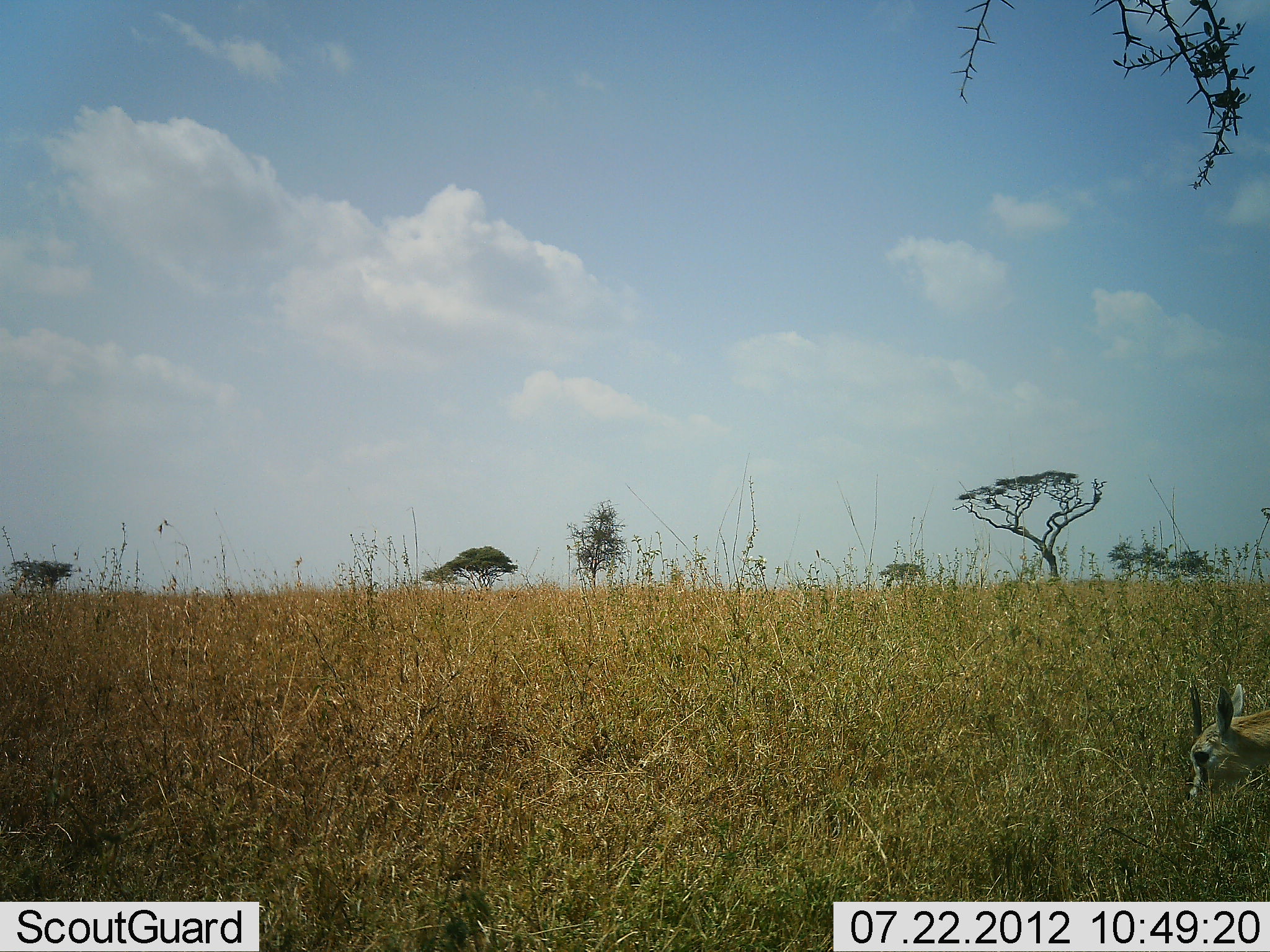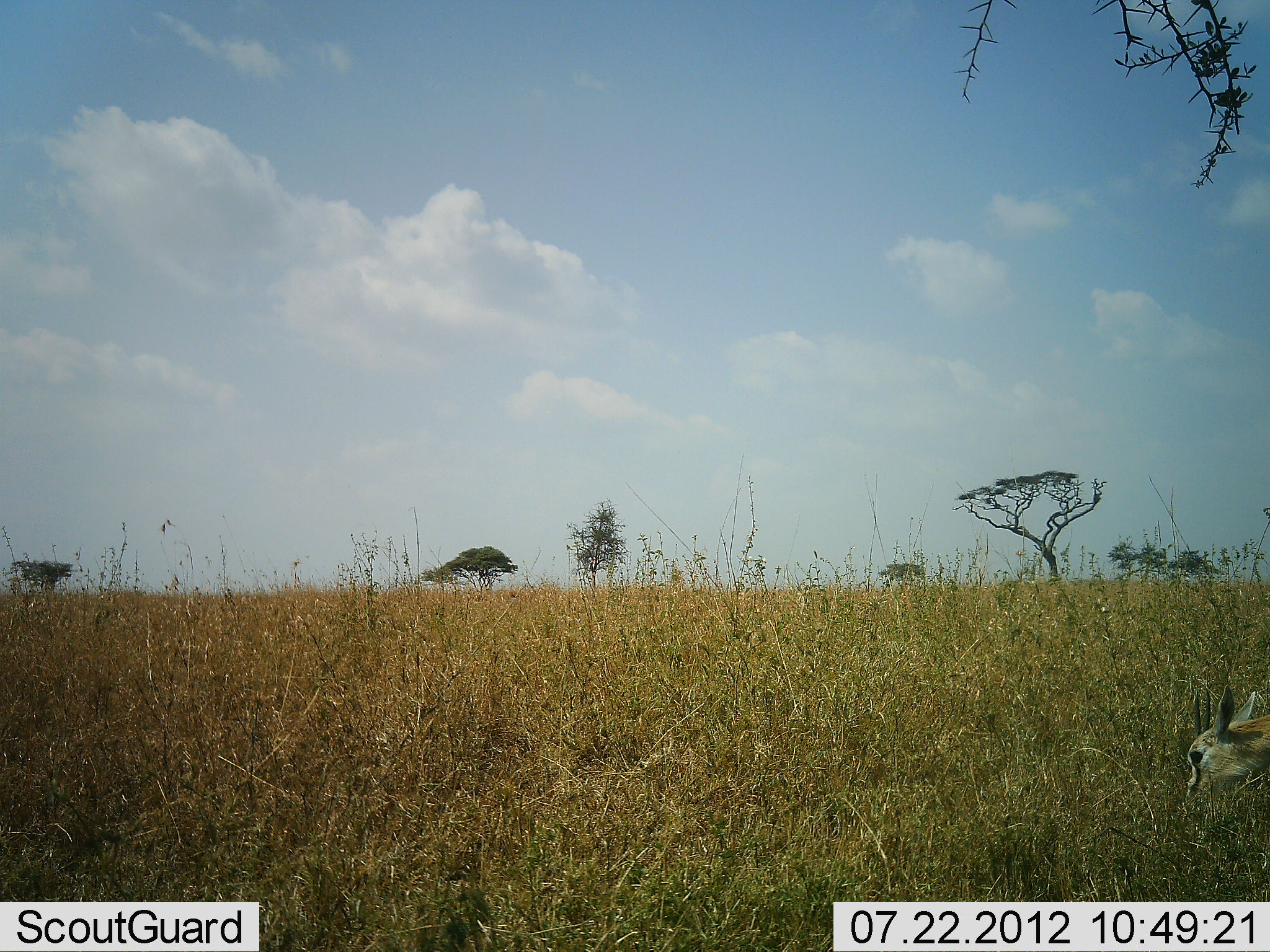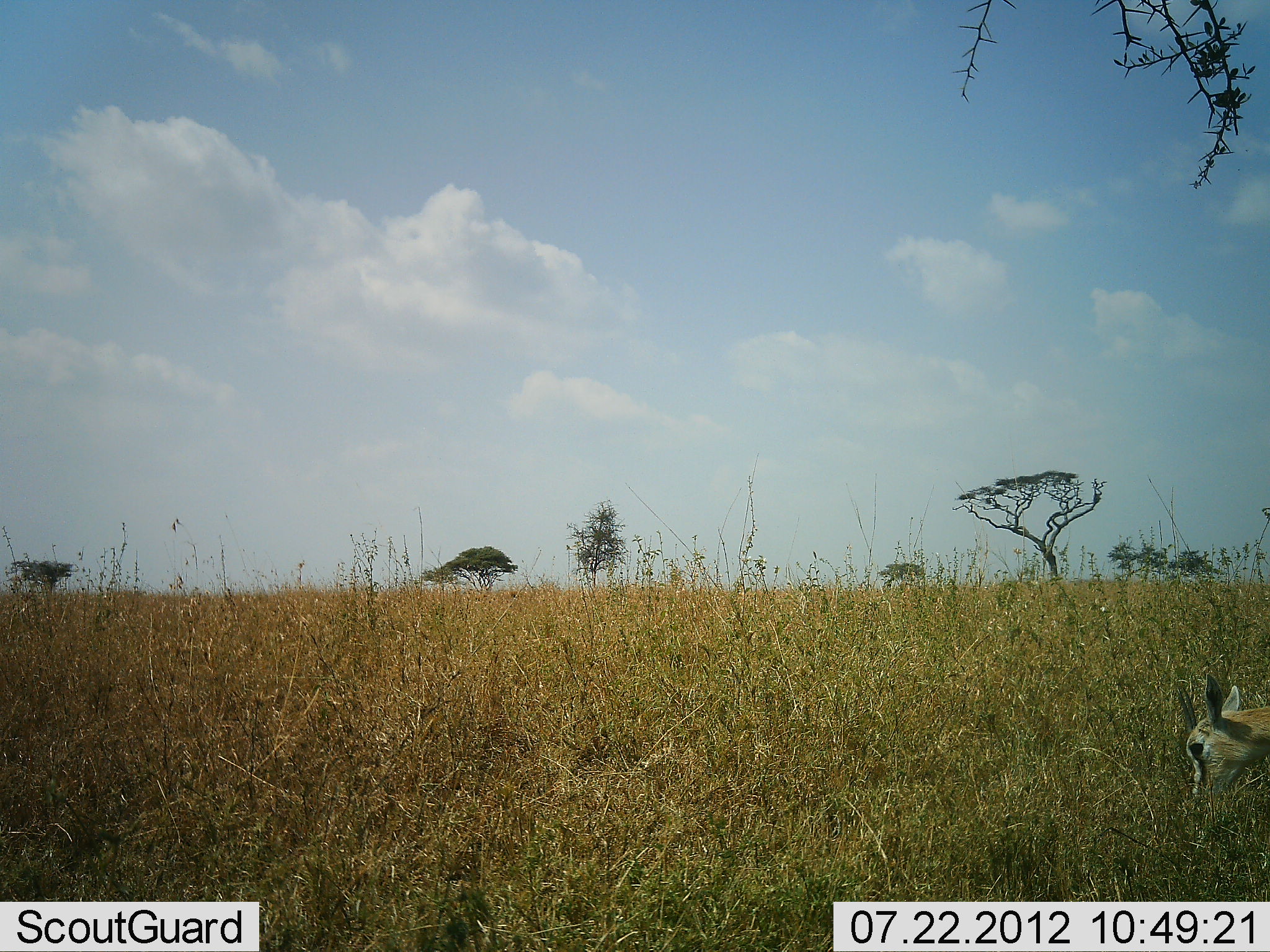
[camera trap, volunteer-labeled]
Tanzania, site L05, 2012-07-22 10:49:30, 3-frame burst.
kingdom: Animalia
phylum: Chordata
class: Mammalia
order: Artiodactyla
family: Bovidae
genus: Eudorcas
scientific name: Eudorcas thomsonii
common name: thomson's gazelle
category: gazellethomsons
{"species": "gazellethomsons (thomson's gazelle) (Eudorcas thomsonii)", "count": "1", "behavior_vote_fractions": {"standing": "20%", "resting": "0%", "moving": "10%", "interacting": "0%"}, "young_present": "0%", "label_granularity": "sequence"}